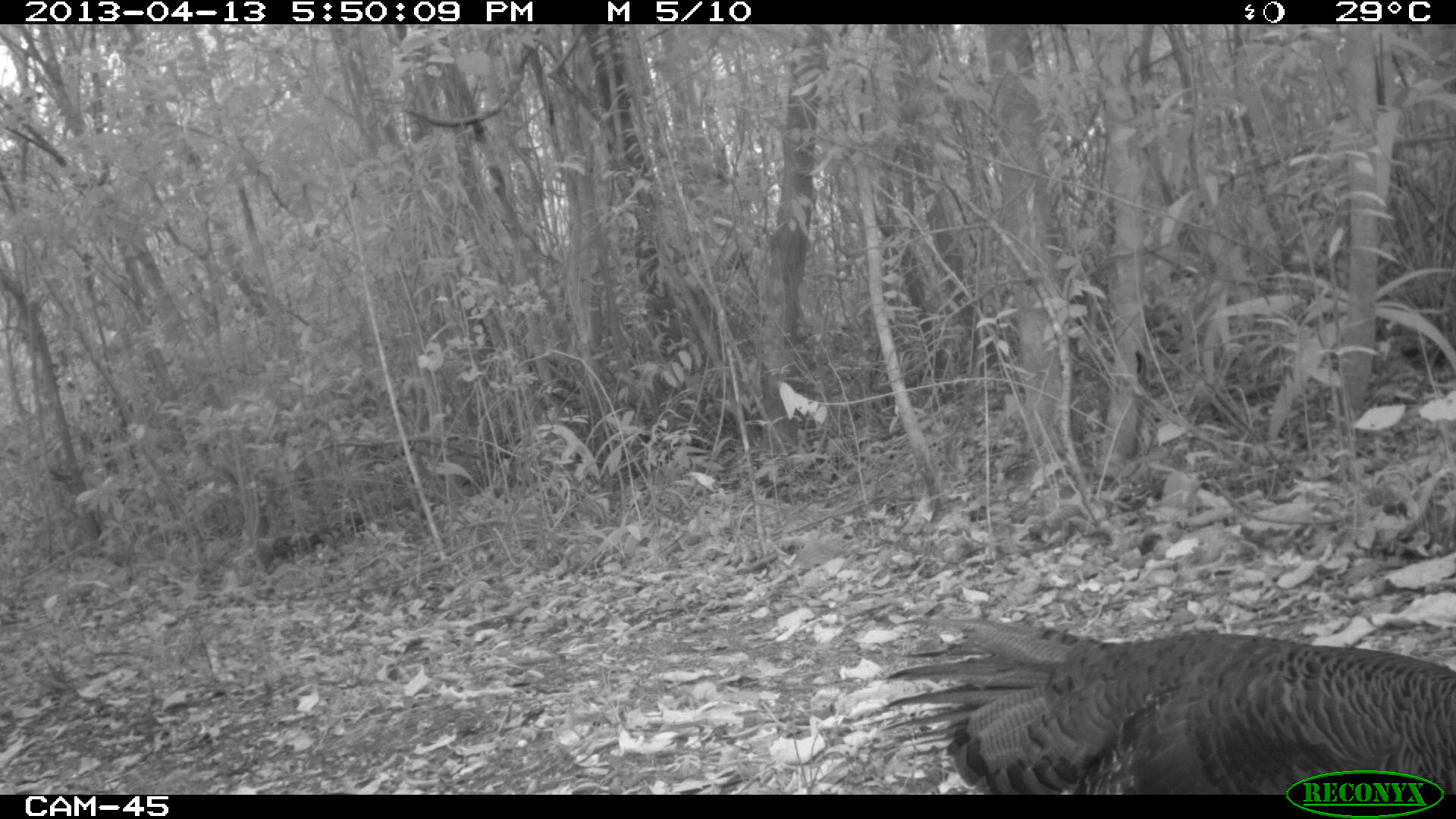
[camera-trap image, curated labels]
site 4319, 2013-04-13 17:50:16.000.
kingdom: Animalia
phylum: Chordata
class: Aves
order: Galliformes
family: Phasianidae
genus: Meleagris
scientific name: Meleagris ocellata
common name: ocellated turkey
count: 3